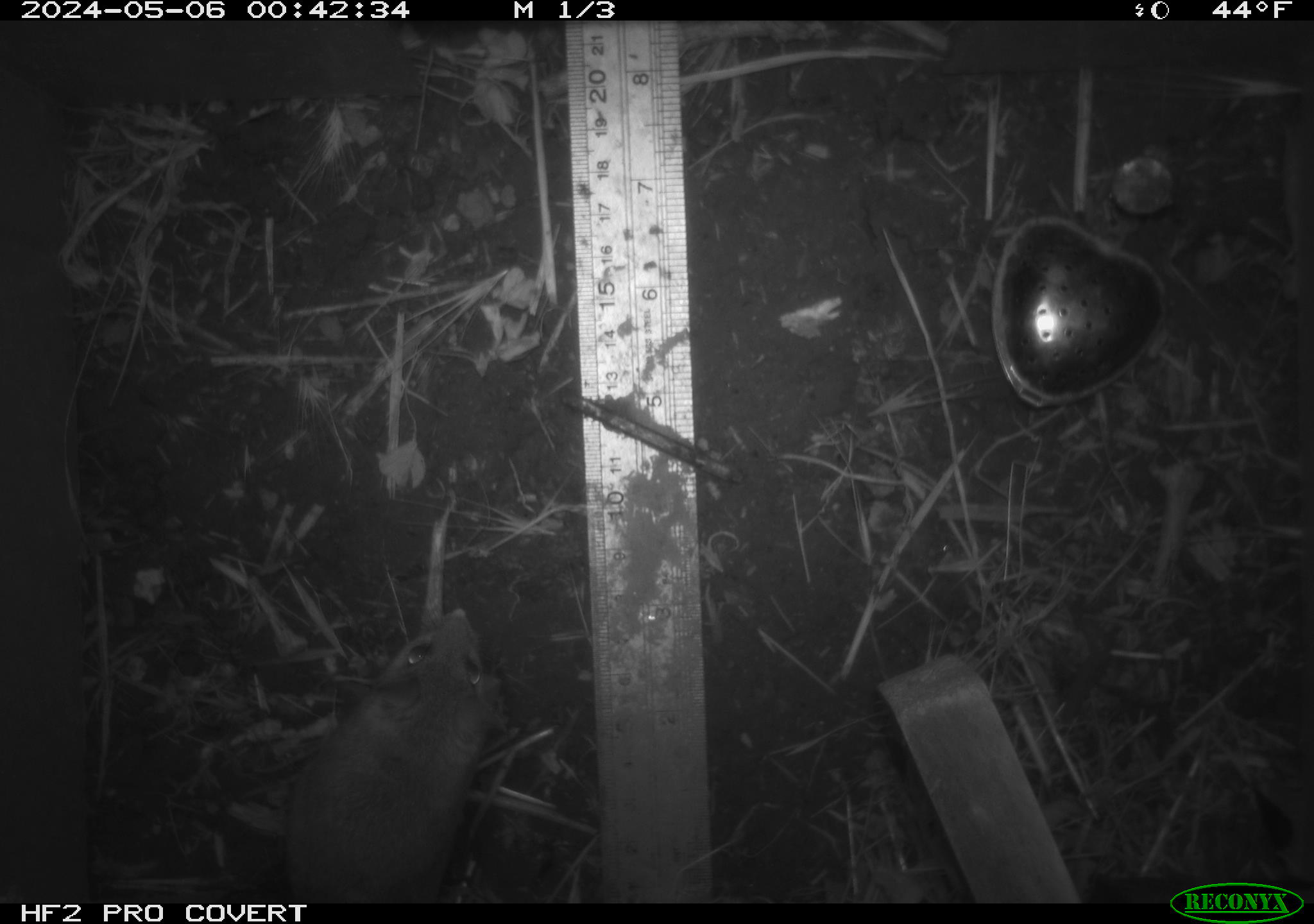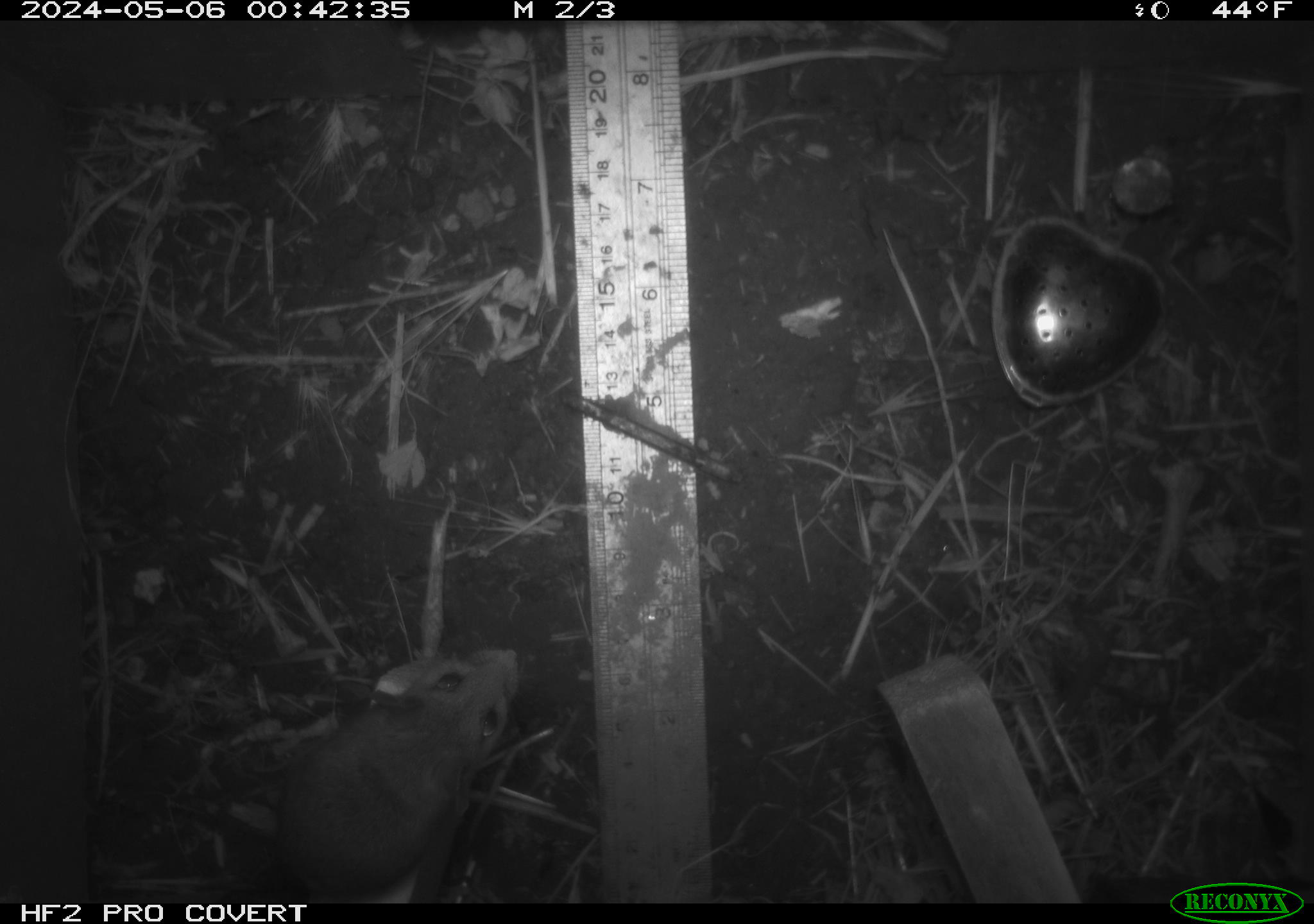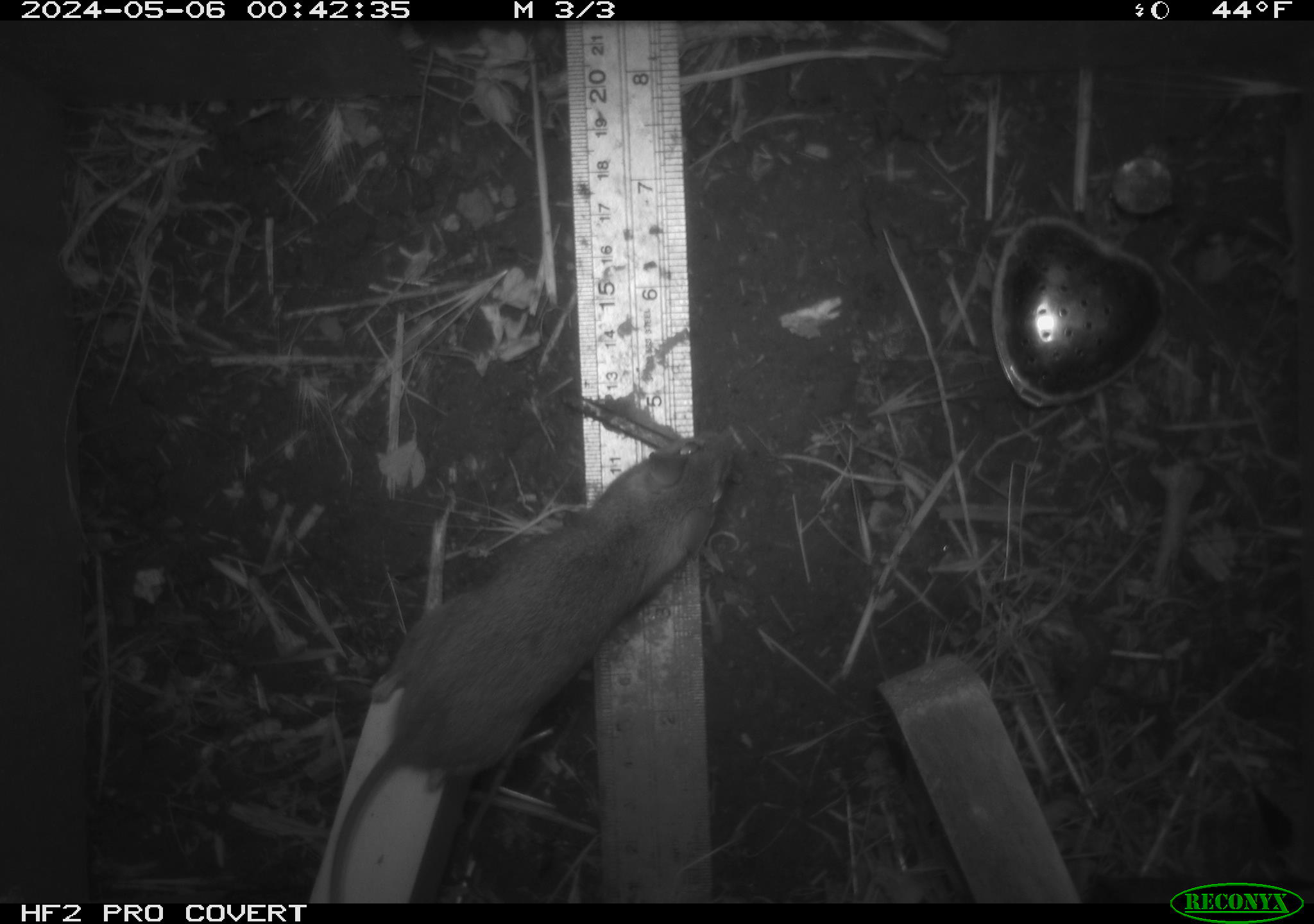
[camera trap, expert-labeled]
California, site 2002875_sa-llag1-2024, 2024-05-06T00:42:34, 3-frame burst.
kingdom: Animalia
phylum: Chordata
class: Mammalia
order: Rodentia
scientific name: Rodentia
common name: mouse species